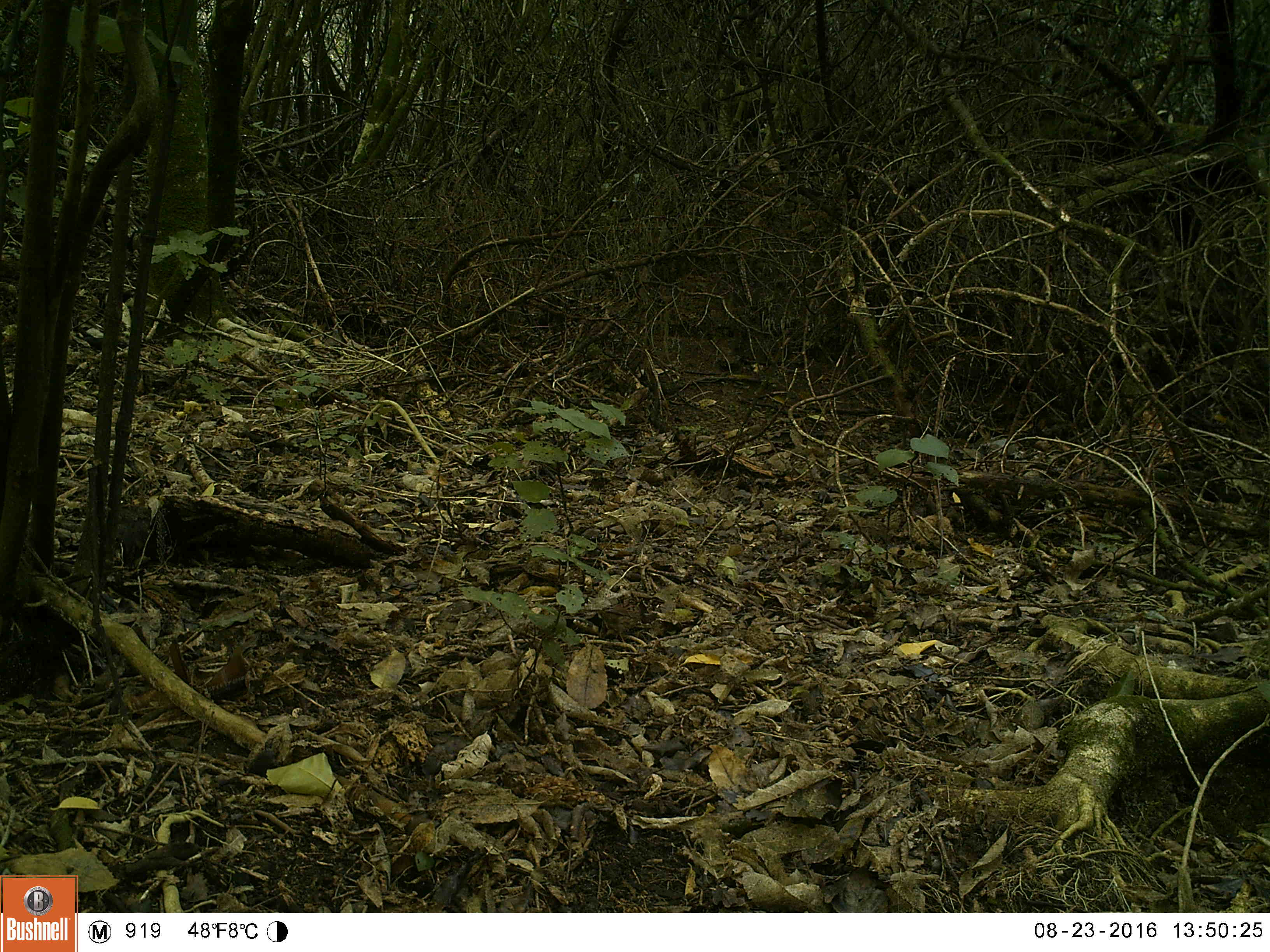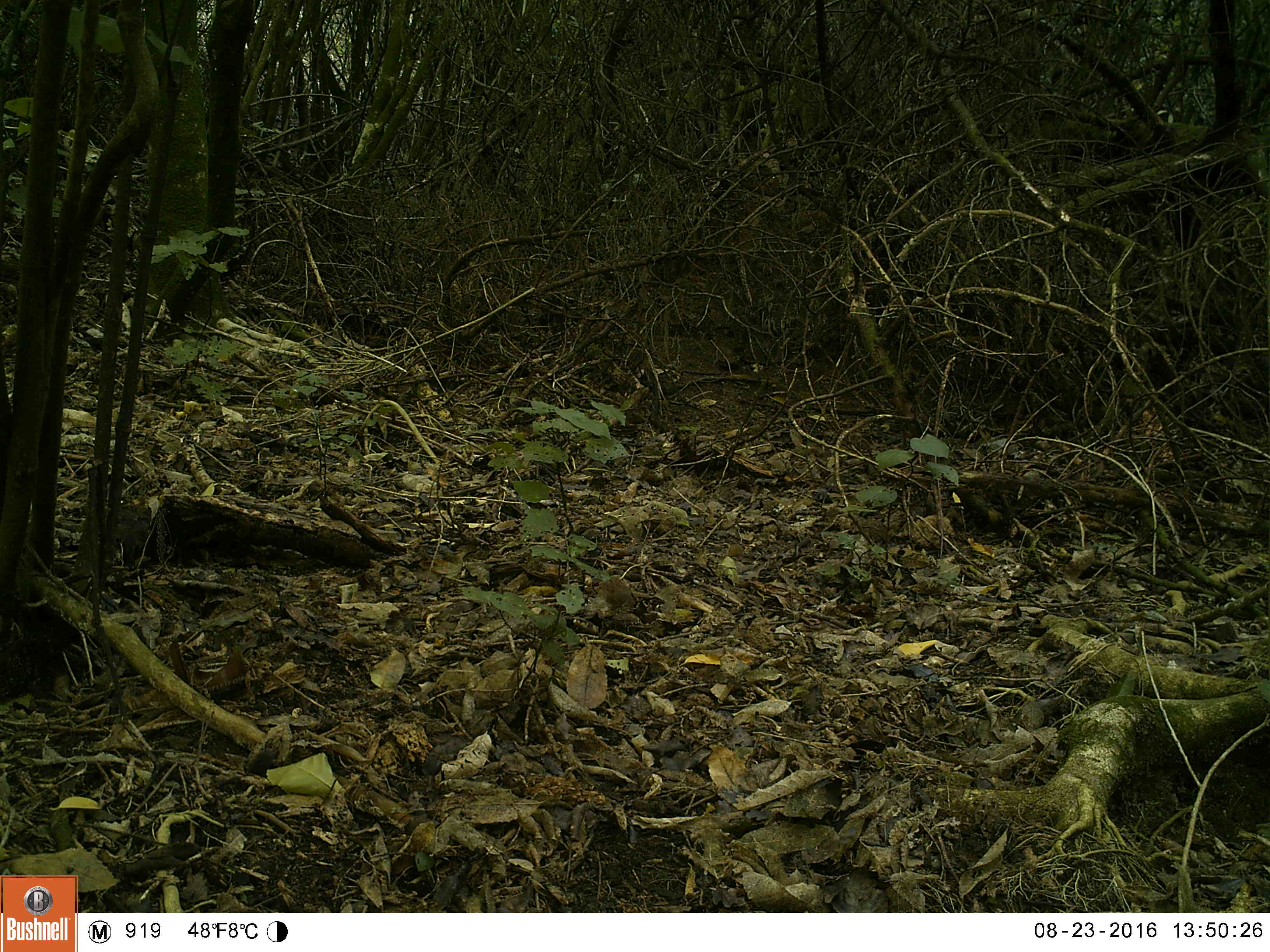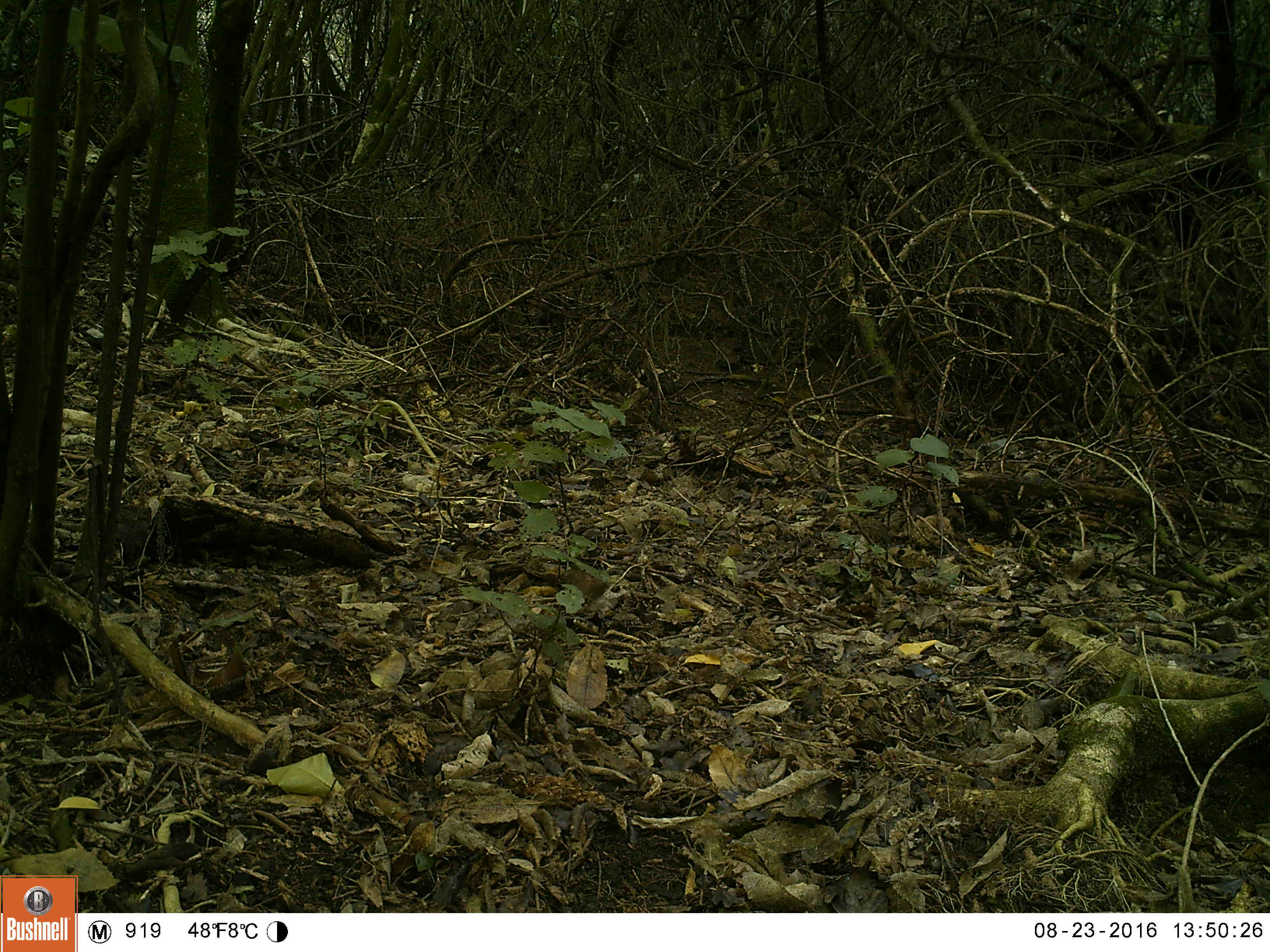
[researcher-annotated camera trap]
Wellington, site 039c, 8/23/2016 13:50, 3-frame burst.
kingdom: Animalia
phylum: Chordata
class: Aves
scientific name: Aves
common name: bird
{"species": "bird (Aves)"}